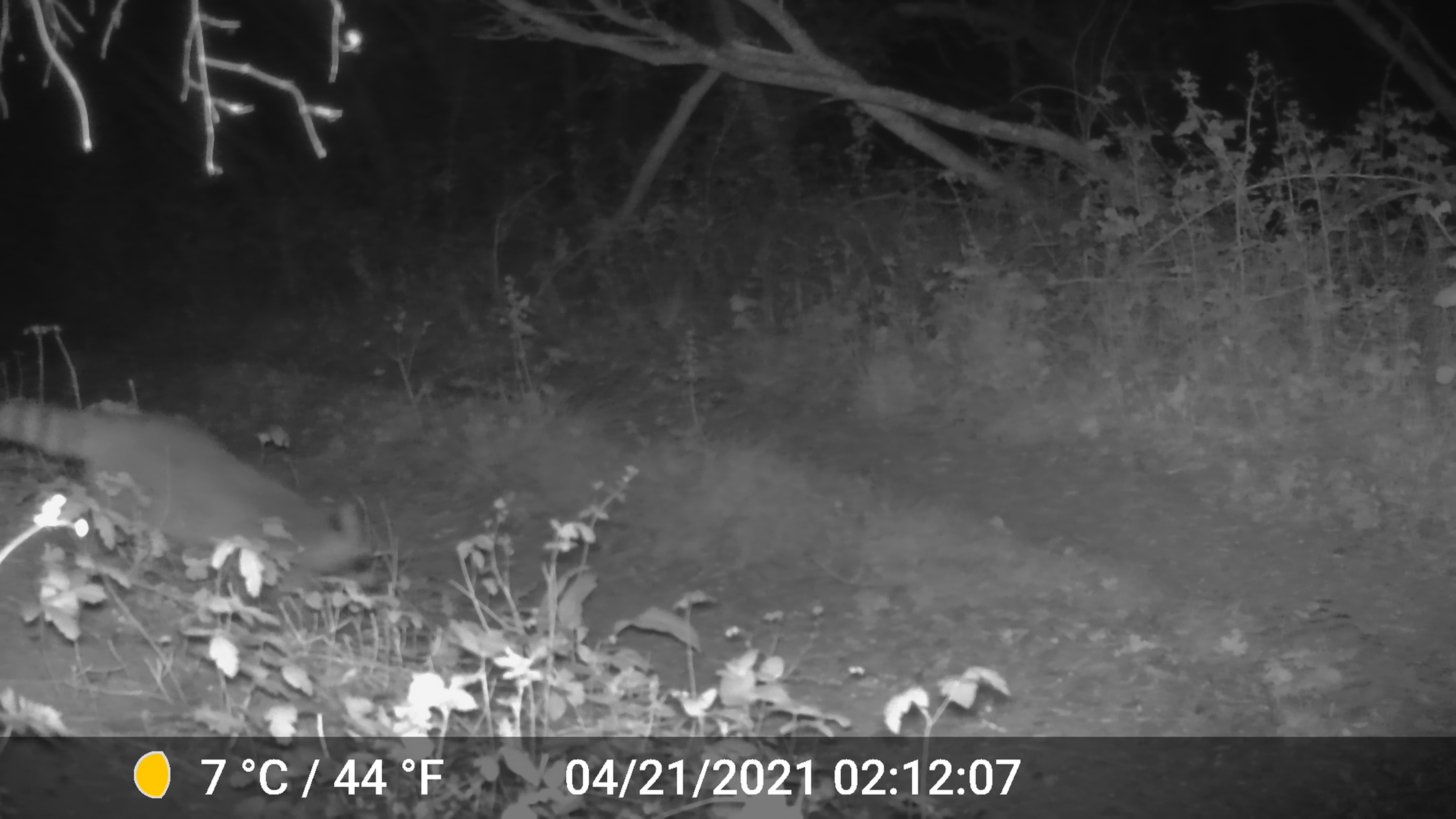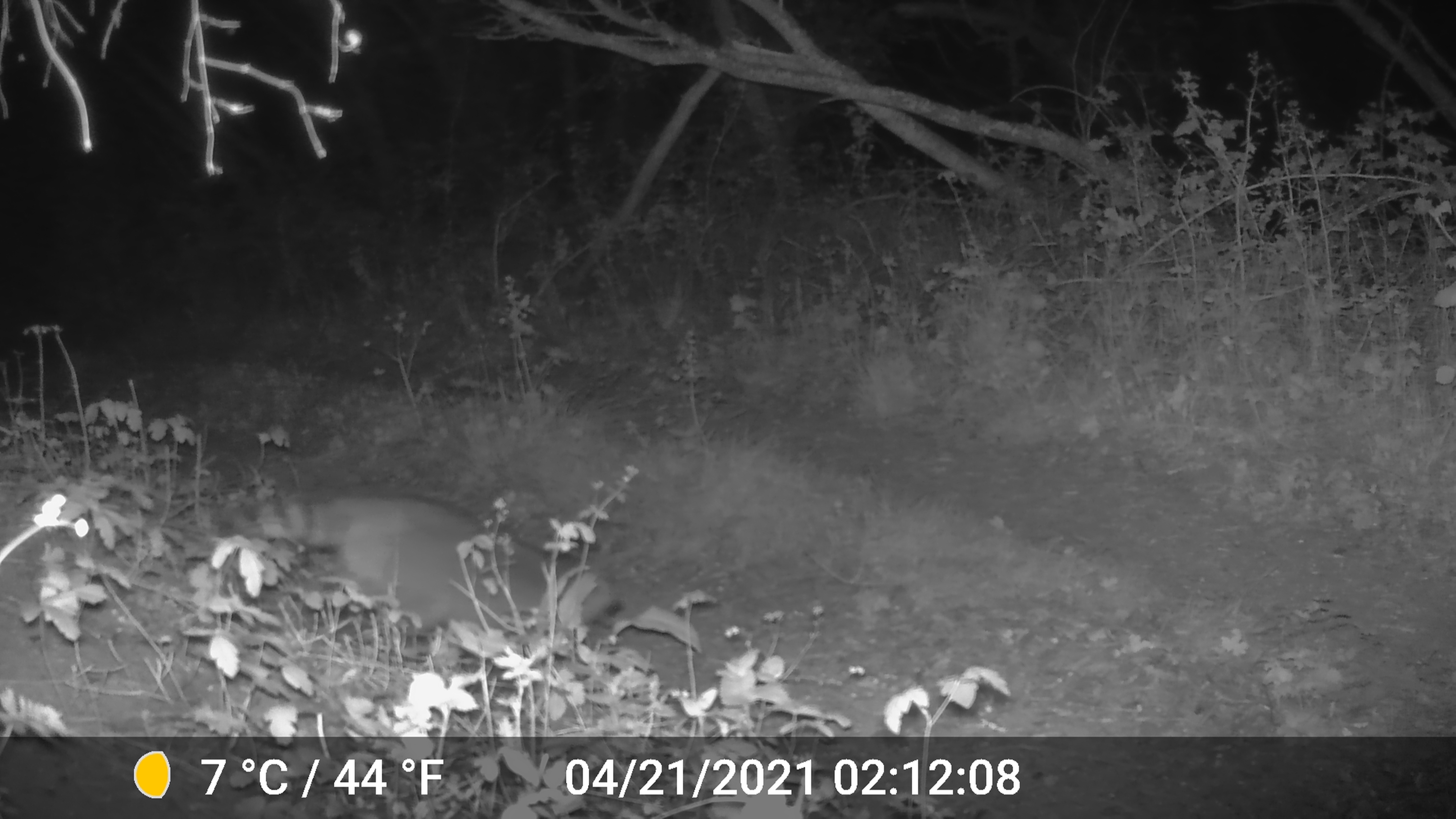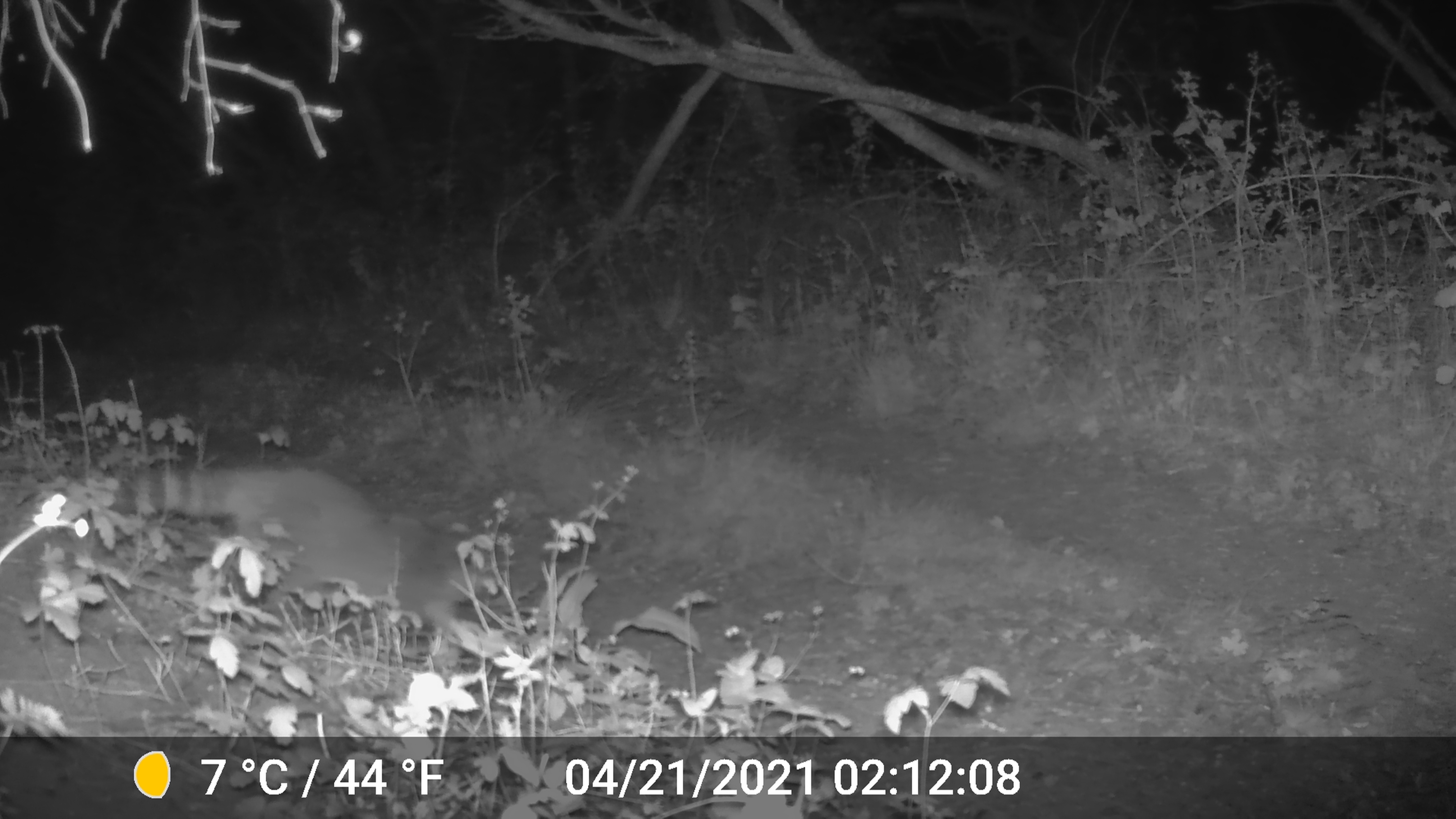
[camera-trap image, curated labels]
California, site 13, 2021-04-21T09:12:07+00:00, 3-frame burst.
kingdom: Animalia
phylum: Chordata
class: Mammalia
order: Carnivora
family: Procyonidae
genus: Procyon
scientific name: Procyon lotor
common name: raccoon